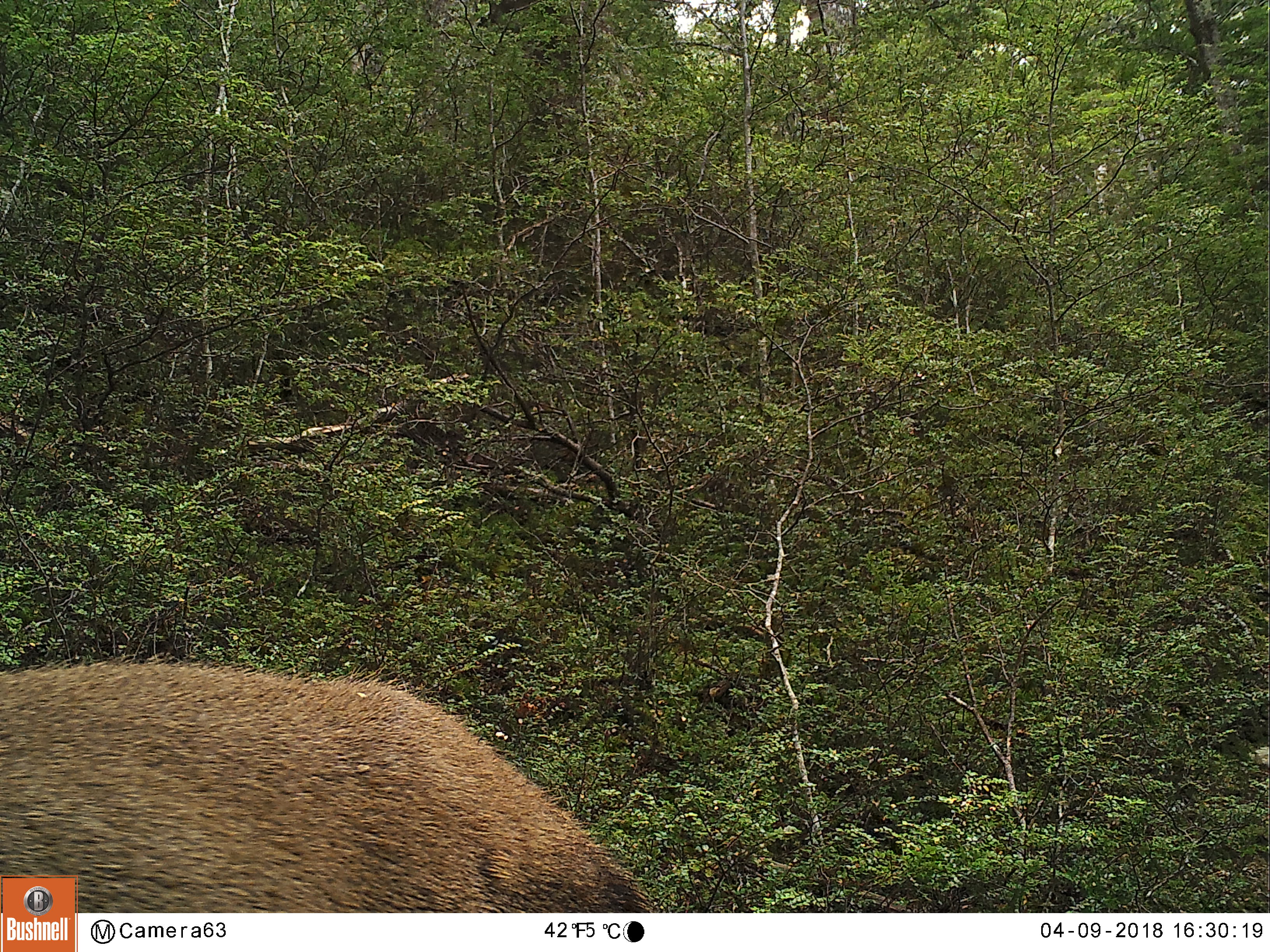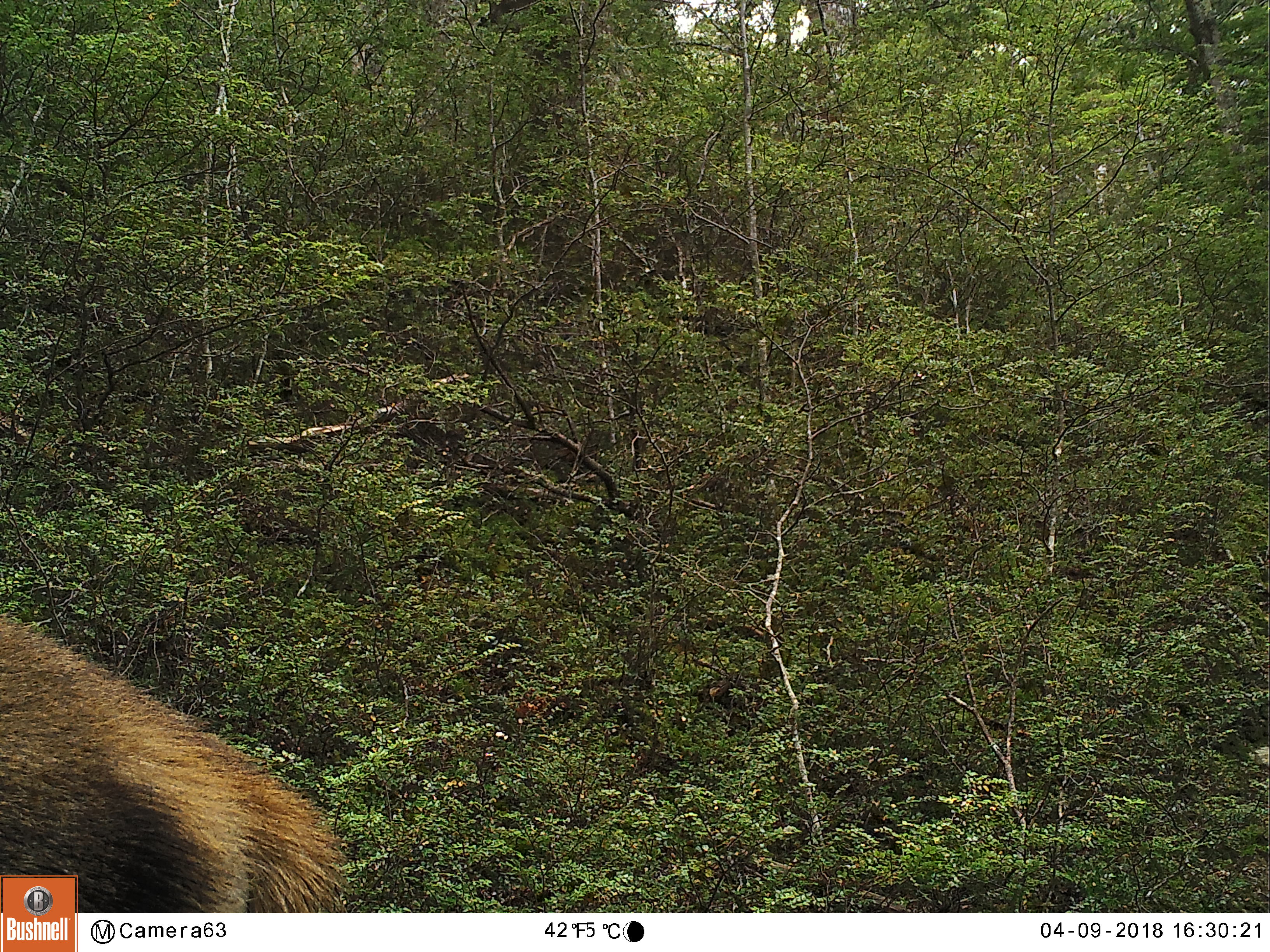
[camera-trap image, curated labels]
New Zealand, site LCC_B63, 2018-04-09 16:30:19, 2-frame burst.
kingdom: Animalia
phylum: Chordata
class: Mammalia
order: Artiodactyla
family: Cervidae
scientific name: Cervidae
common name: deer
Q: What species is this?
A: Deer (Cervidae).